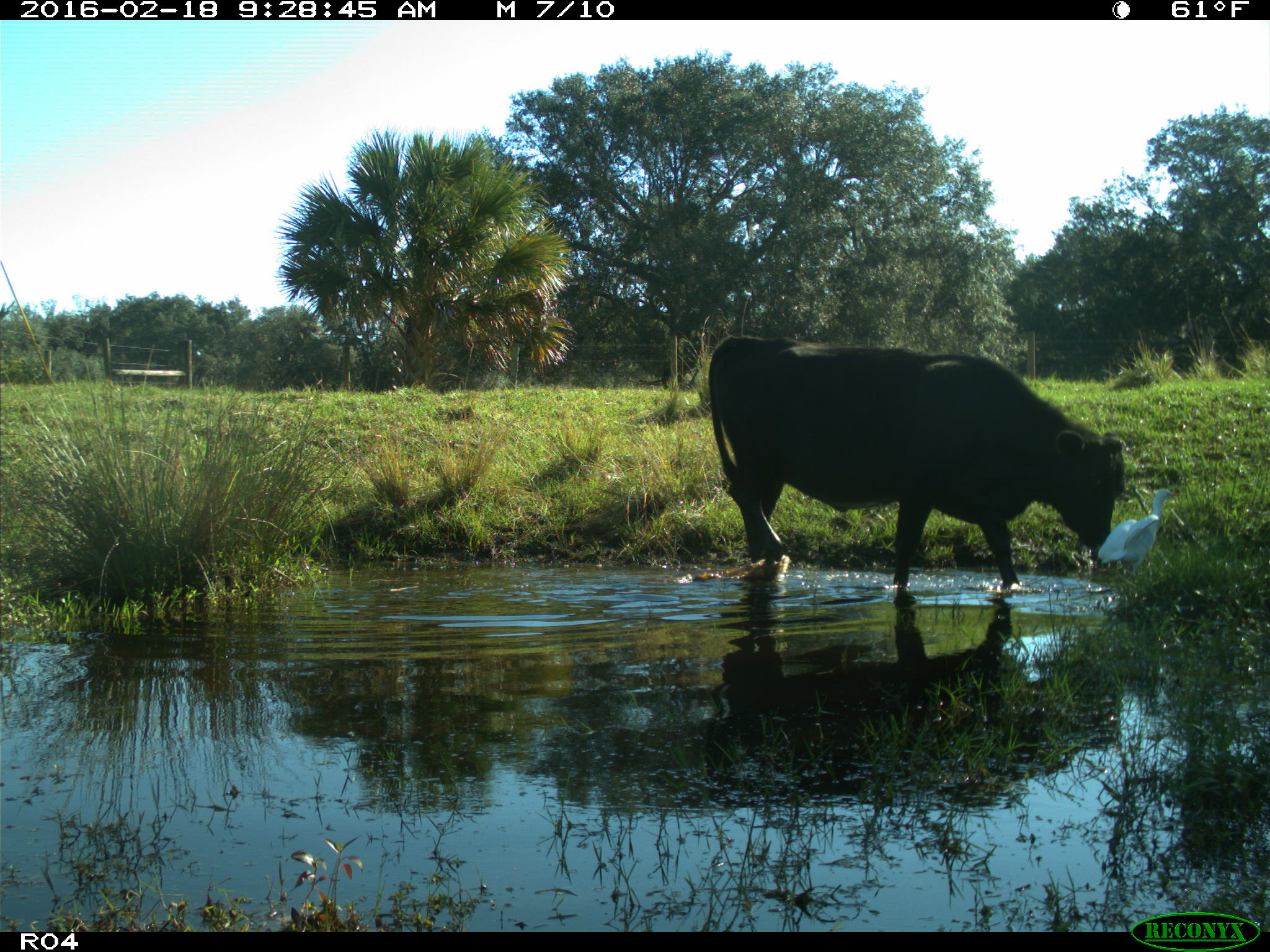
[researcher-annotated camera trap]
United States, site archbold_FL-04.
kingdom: Animalia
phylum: Chordata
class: Mammalia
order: Artiodactyla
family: Bovidae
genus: Bos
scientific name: Bos taurus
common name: domestic cow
Bos taurus (domestic cow).